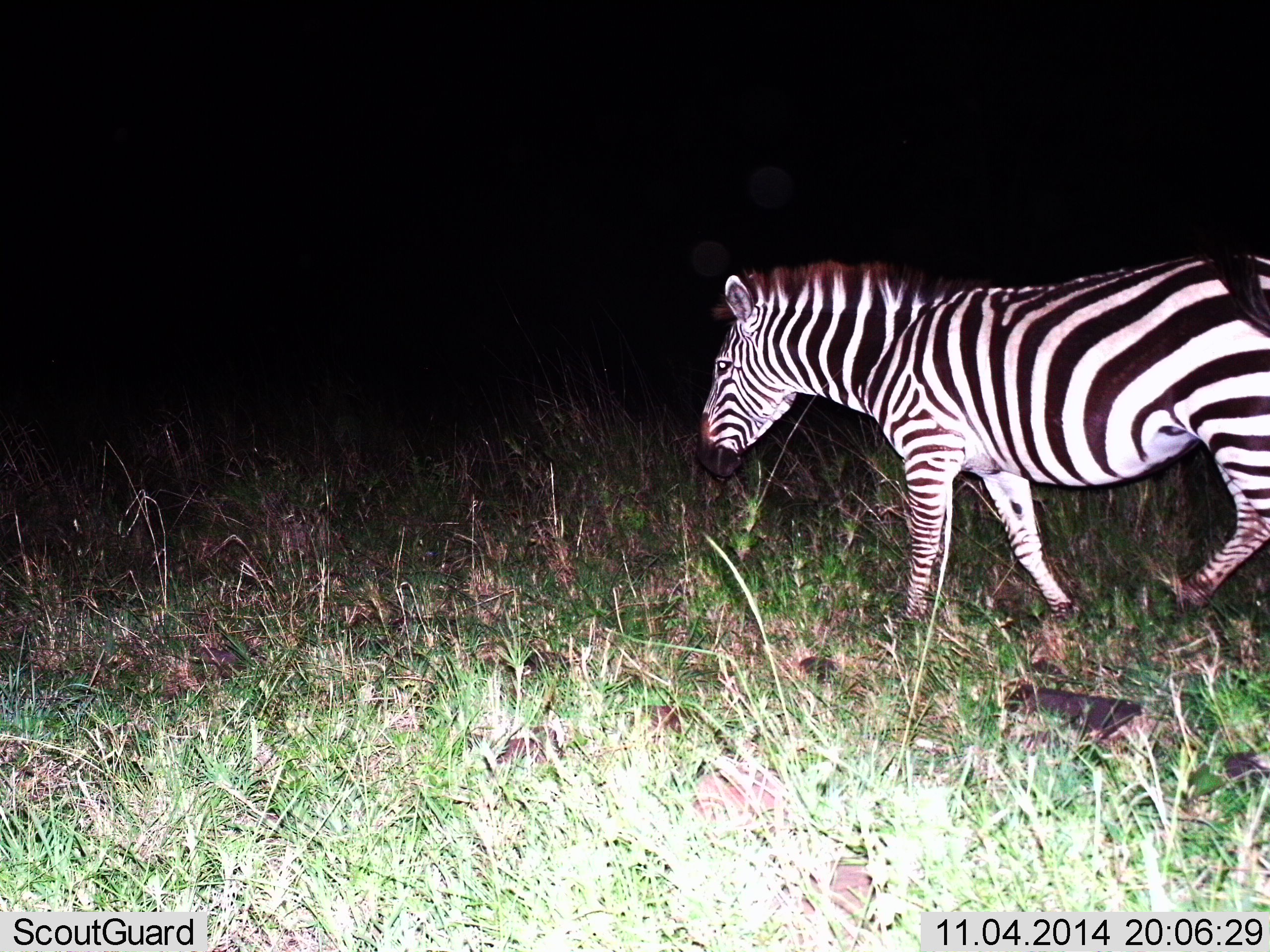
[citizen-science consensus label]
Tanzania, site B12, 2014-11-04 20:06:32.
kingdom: Animalia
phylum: Chordata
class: Mammalia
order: Perissodactyla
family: Equidae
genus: Equus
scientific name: Equus quagga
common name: plains zebra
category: zebra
Zebra (plains zebra) (Equus quagga), count 1. Behavior (volunteer vote fractions): standing 10%, resting 0%, moving 100%, interacting 0%. Young present (vote fraction): 0%. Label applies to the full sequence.